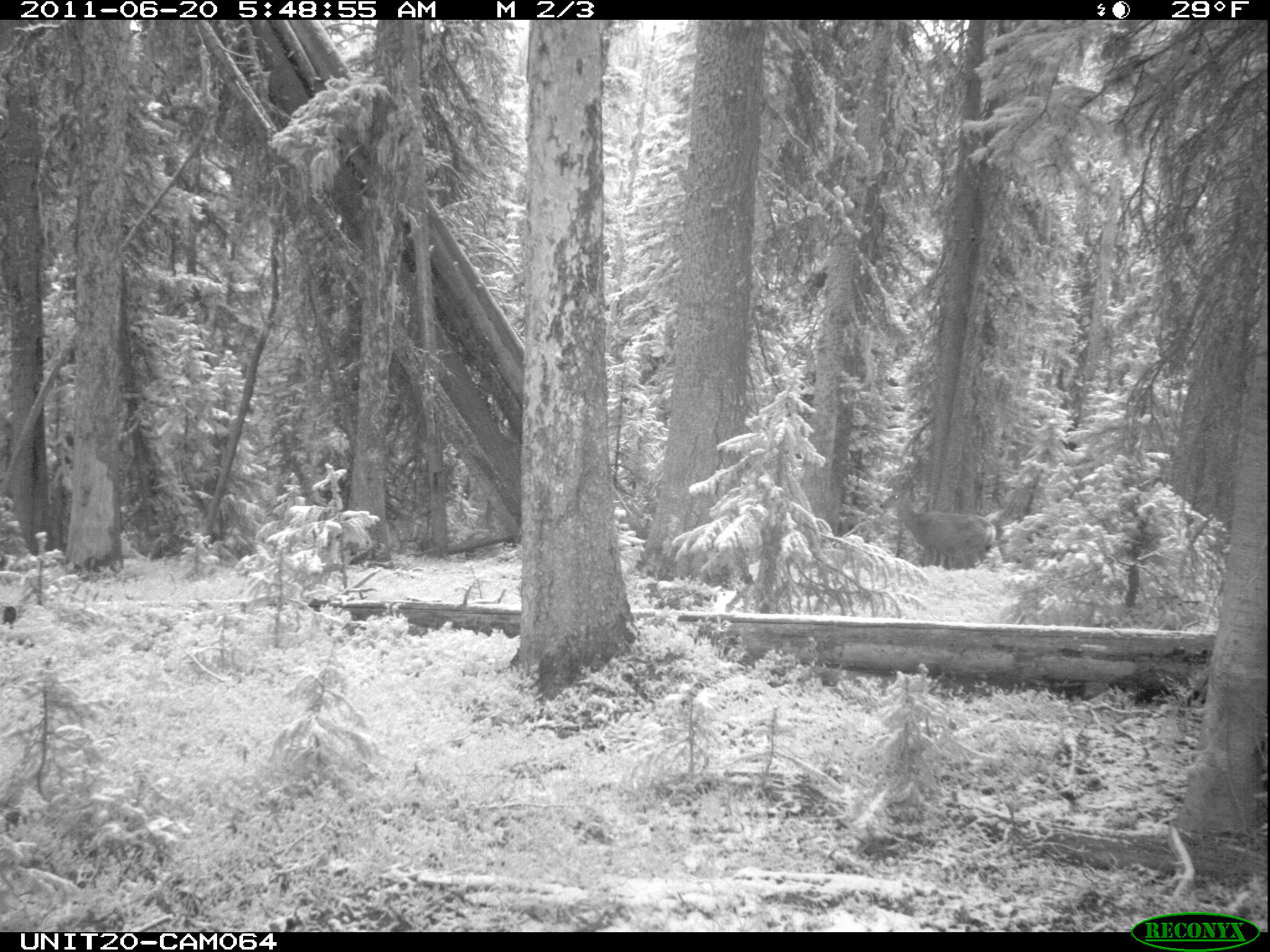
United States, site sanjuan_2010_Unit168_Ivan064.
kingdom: Animalia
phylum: Chordata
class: Mammalia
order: Artiodactyla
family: Cervidae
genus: Odocoileus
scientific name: Odocoileus hemionus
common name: mule deer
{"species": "Odocoileus hemionus (mule deer)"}